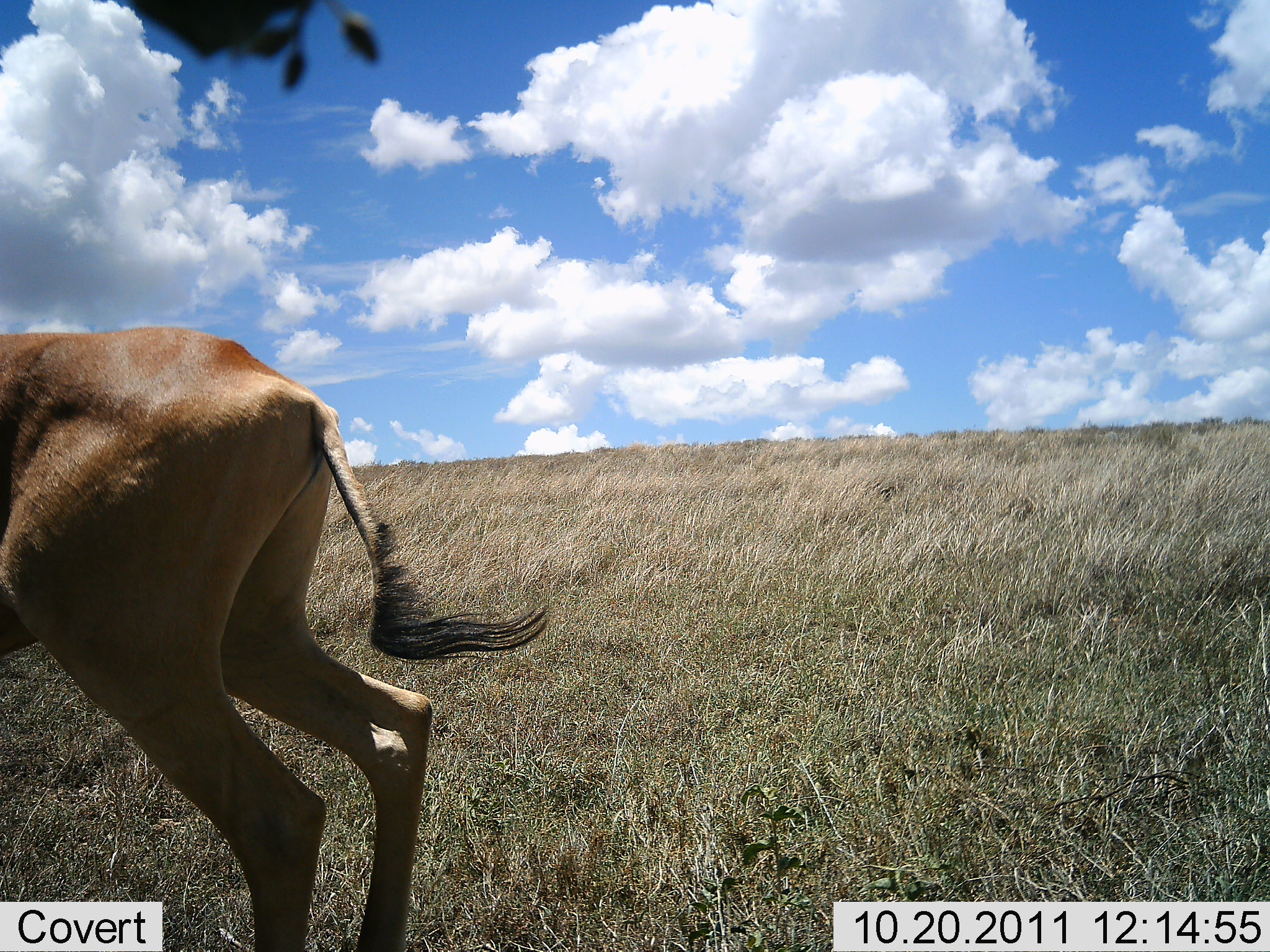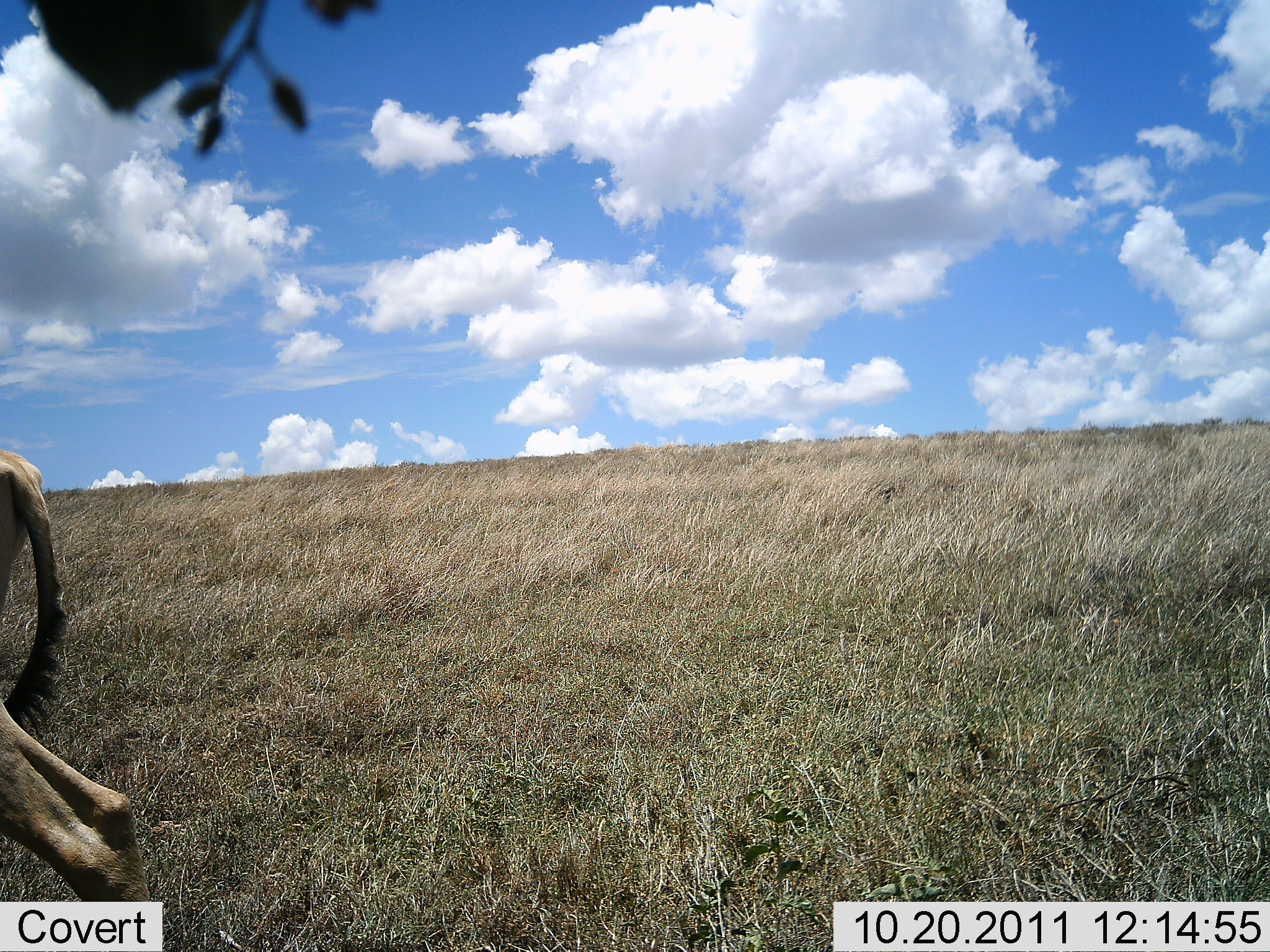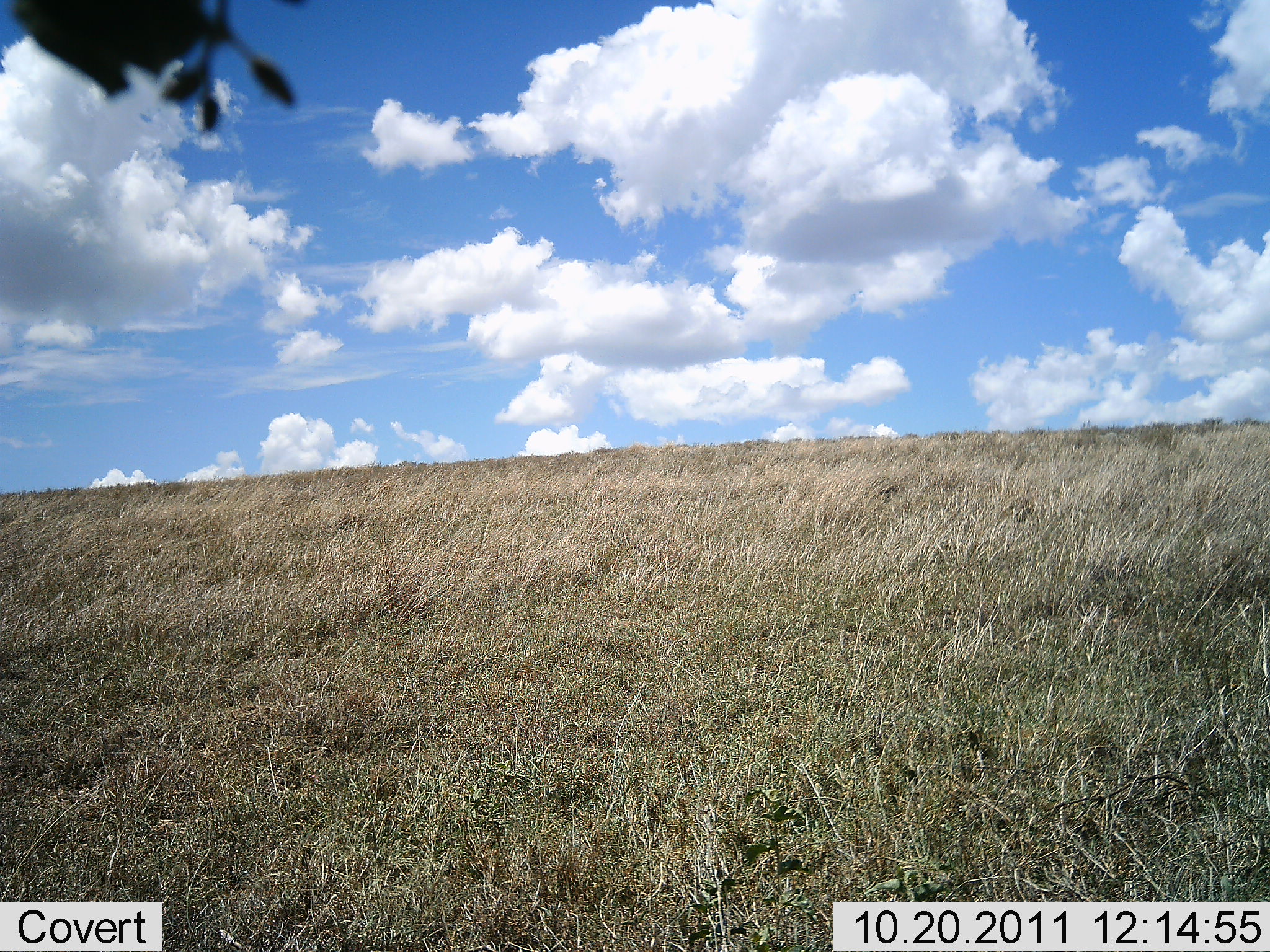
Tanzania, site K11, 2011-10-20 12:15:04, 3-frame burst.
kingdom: Animalia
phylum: Chordata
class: Mammalia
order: Artiodactyla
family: Bovidae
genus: Alcelaphus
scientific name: Alcelaphus buselaphus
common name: hartebeest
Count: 1.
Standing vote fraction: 0%.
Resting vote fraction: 0%.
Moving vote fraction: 100%.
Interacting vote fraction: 0%.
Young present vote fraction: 0%.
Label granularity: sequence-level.